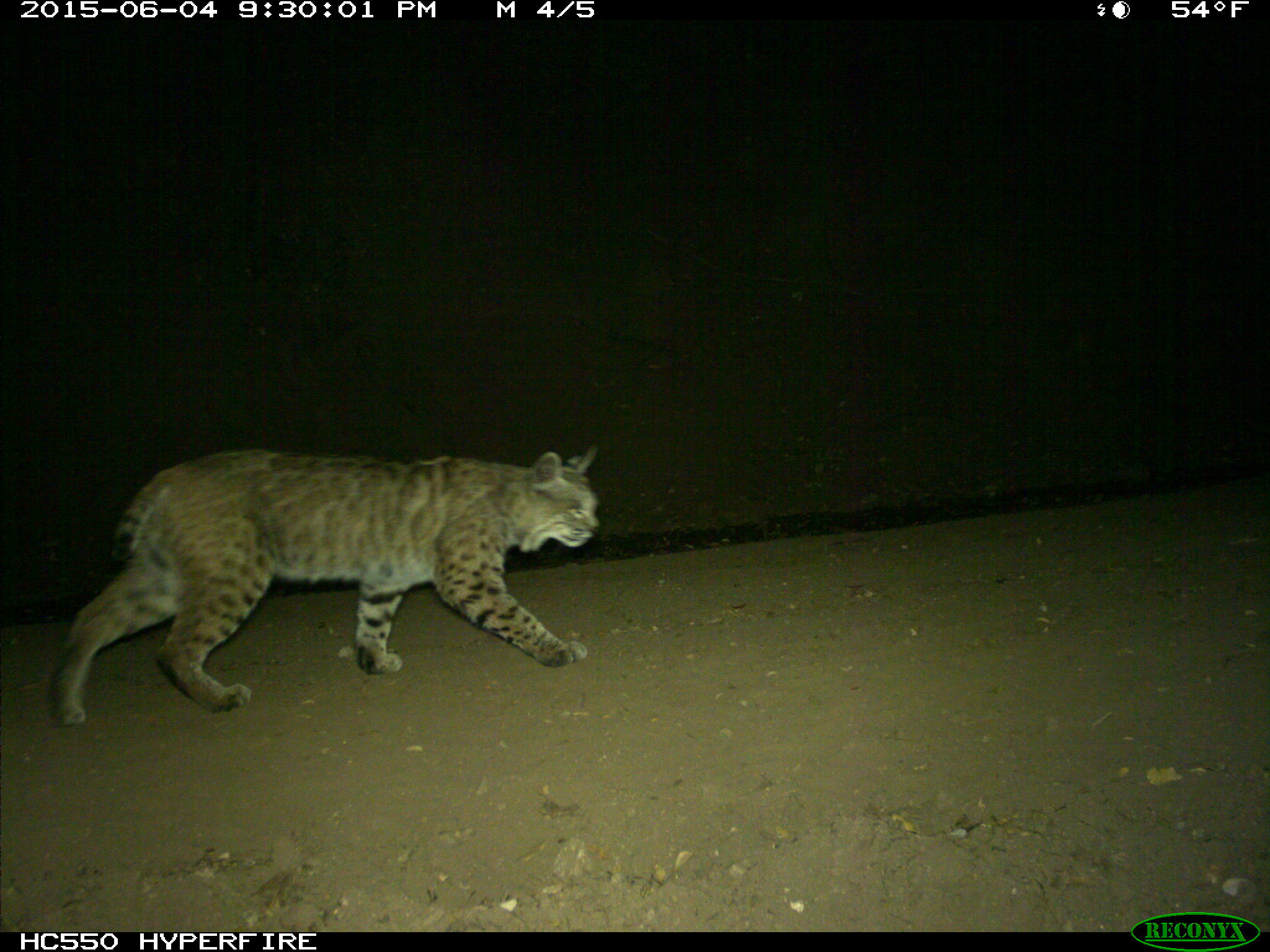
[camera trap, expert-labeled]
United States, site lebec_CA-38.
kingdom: Animalia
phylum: Chordata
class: Mammalia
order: Carnivora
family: Felidae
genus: Lynx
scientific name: Lynx rufus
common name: bobcat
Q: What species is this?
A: Lynx rufus (bobcat).